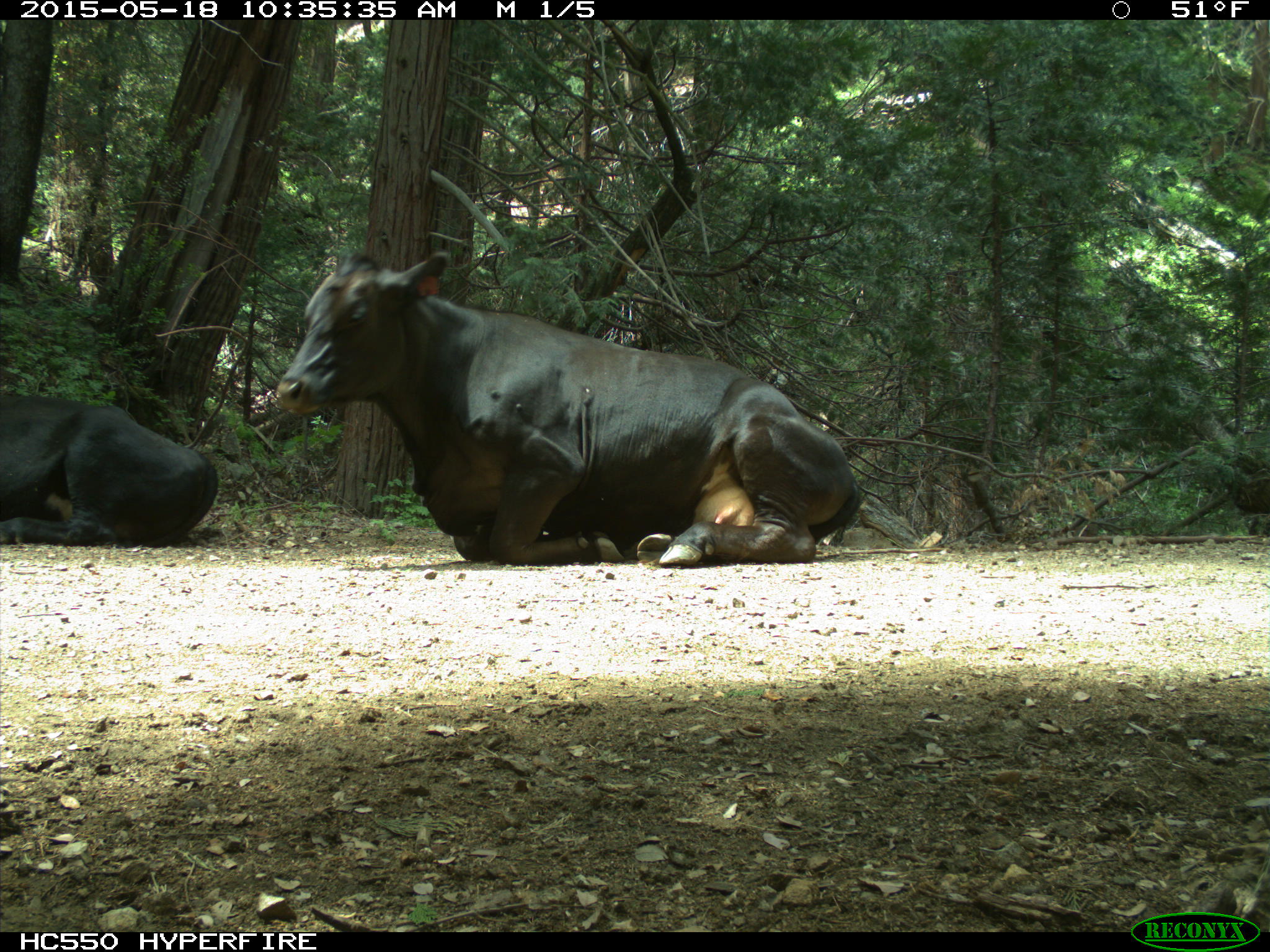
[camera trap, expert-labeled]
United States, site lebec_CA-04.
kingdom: Animalia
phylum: Chordata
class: Mammalia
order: Artiodactyla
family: Bovidae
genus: Bos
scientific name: Bos taurus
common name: domestic cow